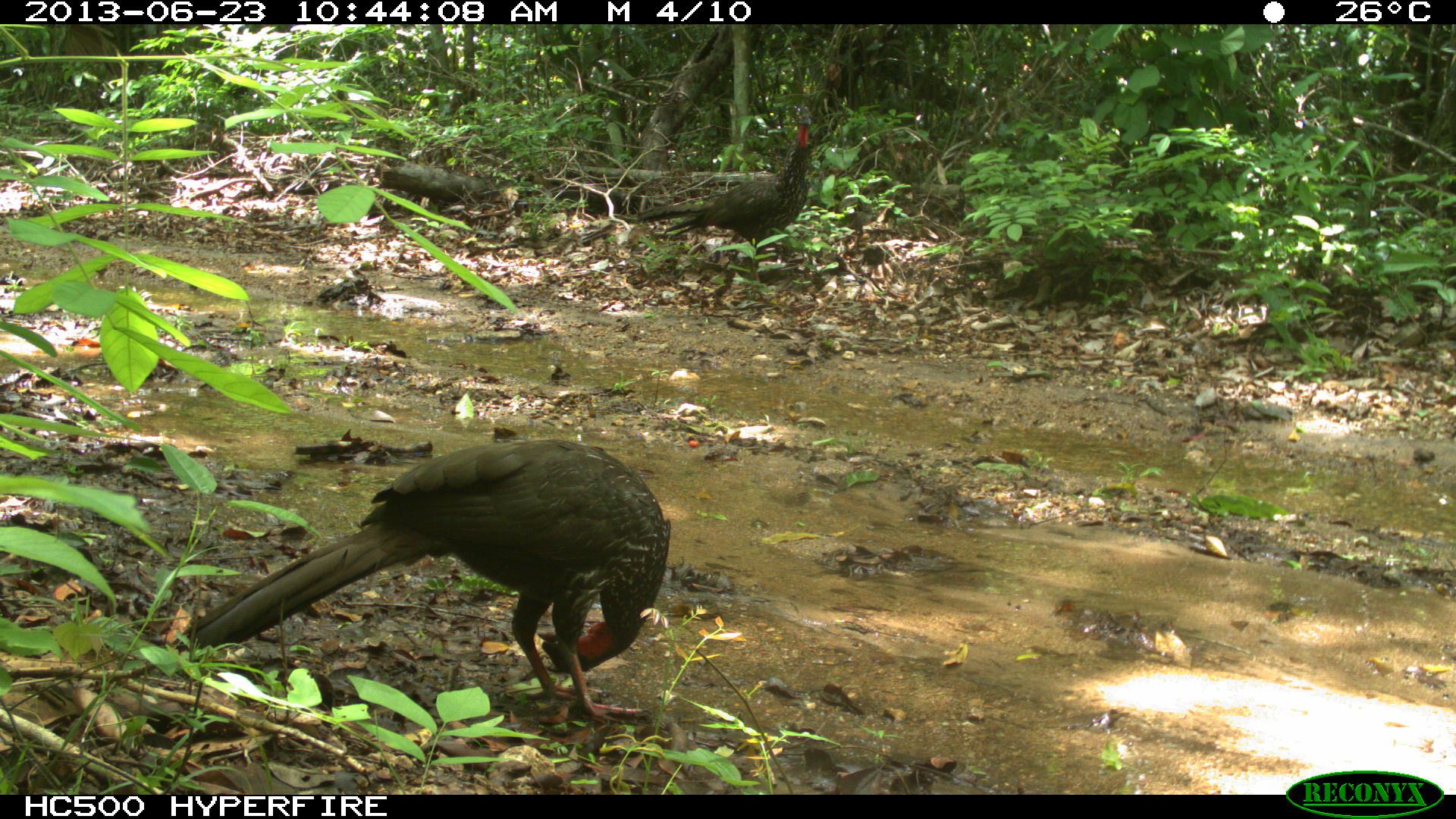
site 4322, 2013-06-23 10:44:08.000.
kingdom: Animalia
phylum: Chordata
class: Aves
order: Galliformes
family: Cracidae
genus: Penelope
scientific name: Penelope purpurascens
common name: crested guan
Penelope purpurascens (crested guan), count 1.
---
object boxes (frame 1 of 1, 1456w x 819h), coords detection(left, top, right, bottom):
penelope purpurascens: detection(181, 438, 670, 725); detection(637, 102, 814, 288)